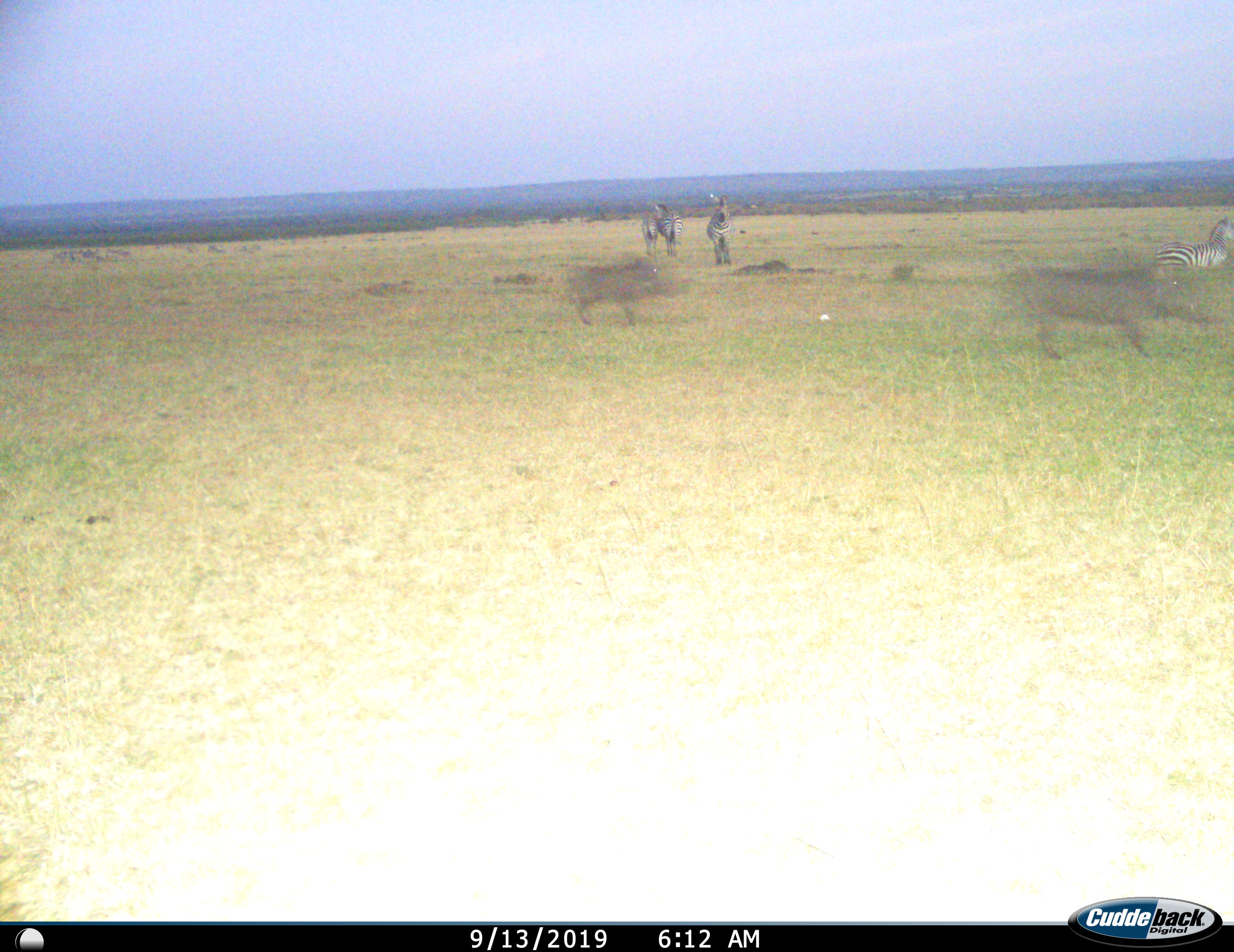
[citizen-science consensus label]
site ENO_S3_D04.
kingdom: Animalia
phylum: Chordata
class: Mammalia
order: Artiodactyla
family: Suidae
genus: Phacochoerus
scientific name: Phacochoerus africanus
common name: warthog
Warthog (Phacochoerus africanus), count 2. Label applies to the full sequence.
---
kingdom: Animalia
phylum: Chordata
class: Mammalia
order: Perissodactyla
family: Equidae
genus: Equus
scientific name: Equus quagga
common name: plains zebra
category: zebraplains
Zebraplains (plains zebra) (Equus quagga), count 4. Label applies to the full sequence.